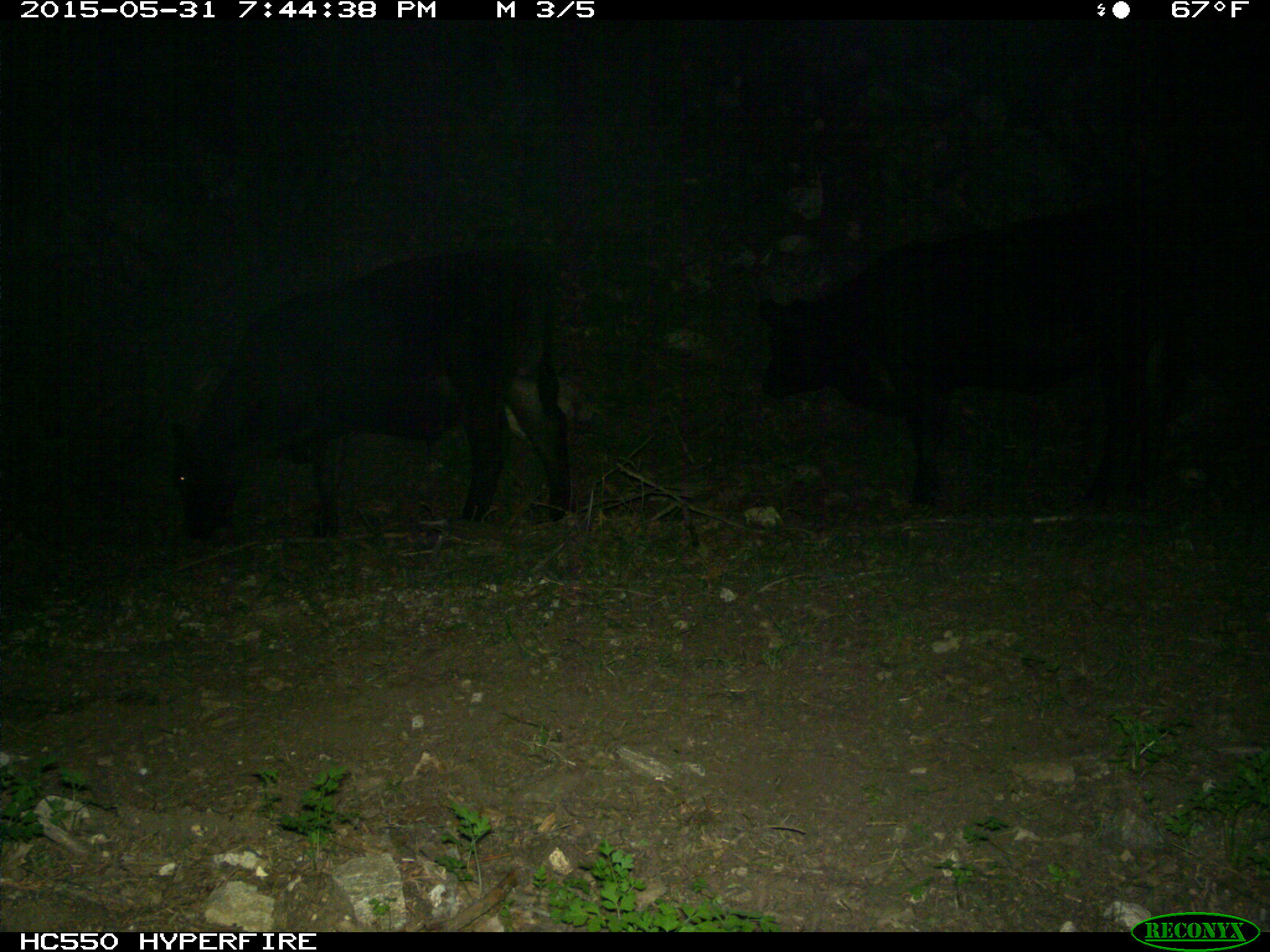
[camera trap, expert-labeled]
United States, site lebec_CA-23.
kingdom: Animalia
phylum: Chordata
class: Mammalia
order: Artiodactyla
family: Bovidae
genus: Bos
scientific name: Bos taurus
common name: domestic cow